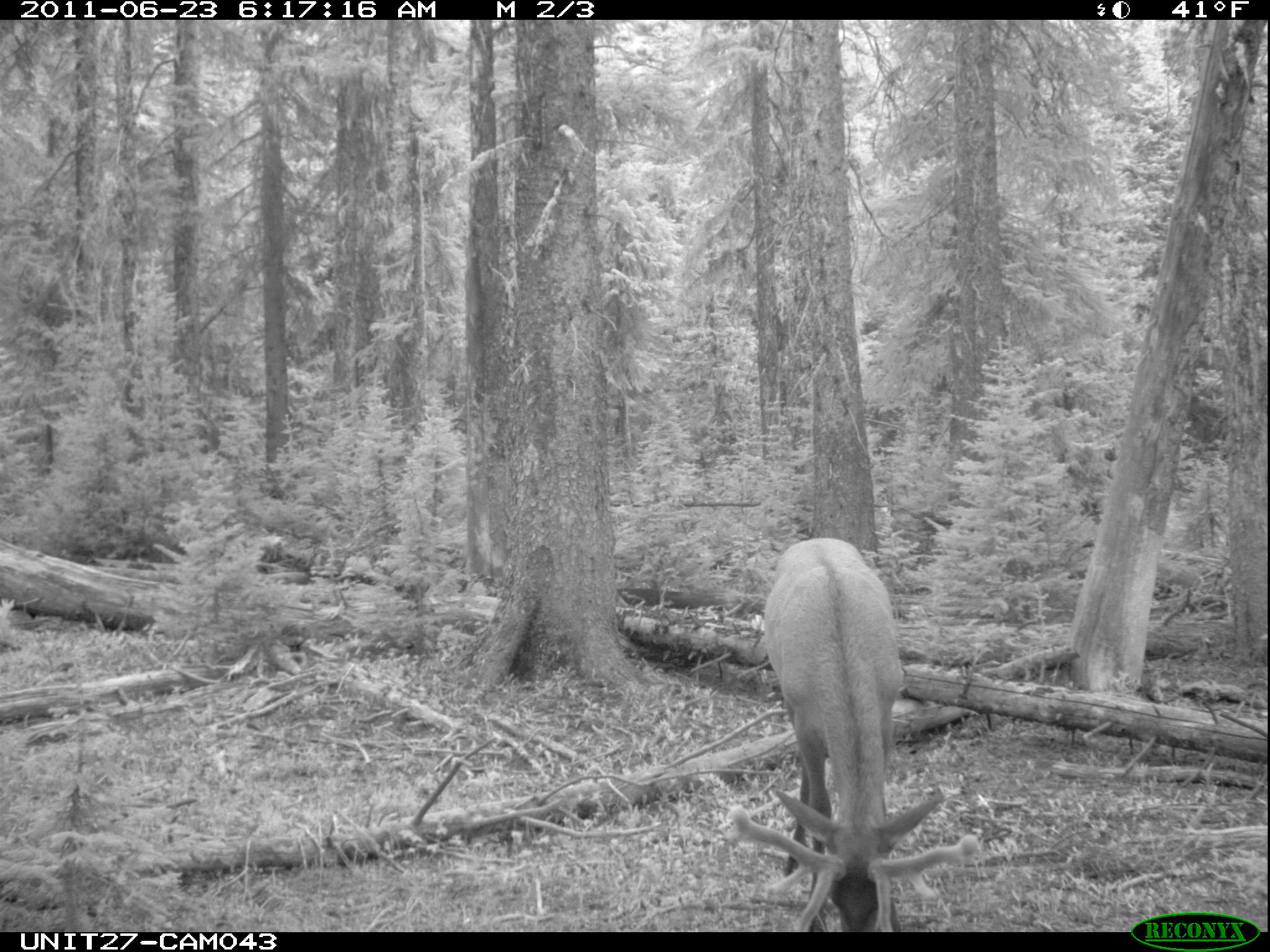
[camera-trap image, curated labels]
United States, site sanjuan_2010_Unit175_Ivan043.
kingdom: Animalia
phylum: Chordata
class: Mammalia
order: Artiodactyla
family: Cervidae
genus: Cervus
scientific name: Cervus elaphus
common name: red deer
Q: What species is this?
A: Cervus elaphus (red deer).